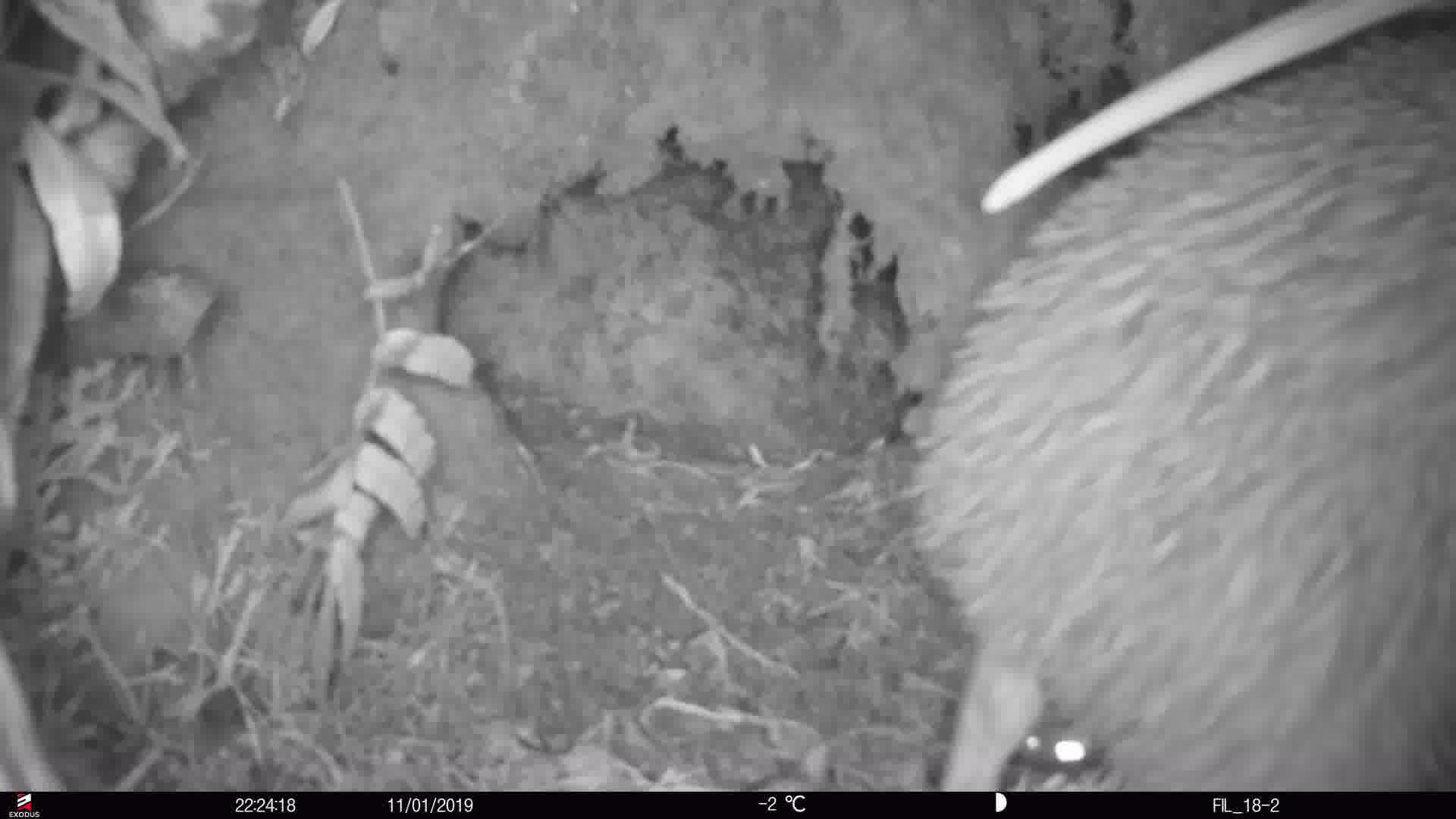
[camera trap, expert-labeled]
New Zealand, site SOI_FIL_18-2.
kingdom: Animalia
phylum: Chordata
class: Aves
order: Apterygiformes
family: Apterygidae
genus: Apteryx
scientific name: Apteryx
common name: kiwi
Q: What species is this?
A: Kiwi (Apteryx).